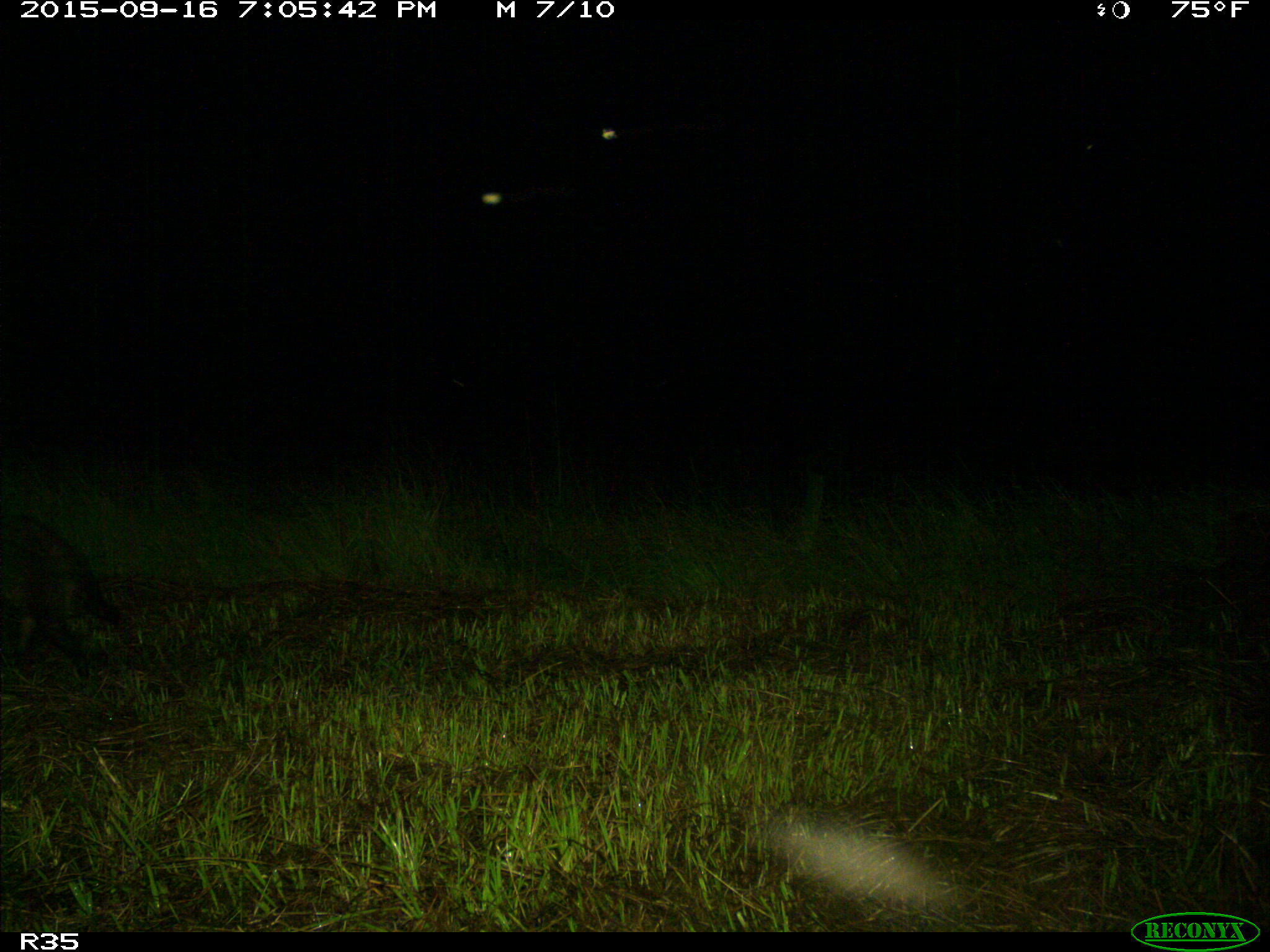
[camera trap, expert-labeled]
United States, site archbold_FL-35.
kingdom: Animalia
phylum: Chordata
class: Mammalia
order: Carnivora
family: Procyonidae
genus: Procyon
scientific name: Procyon lotor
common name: common raccoon